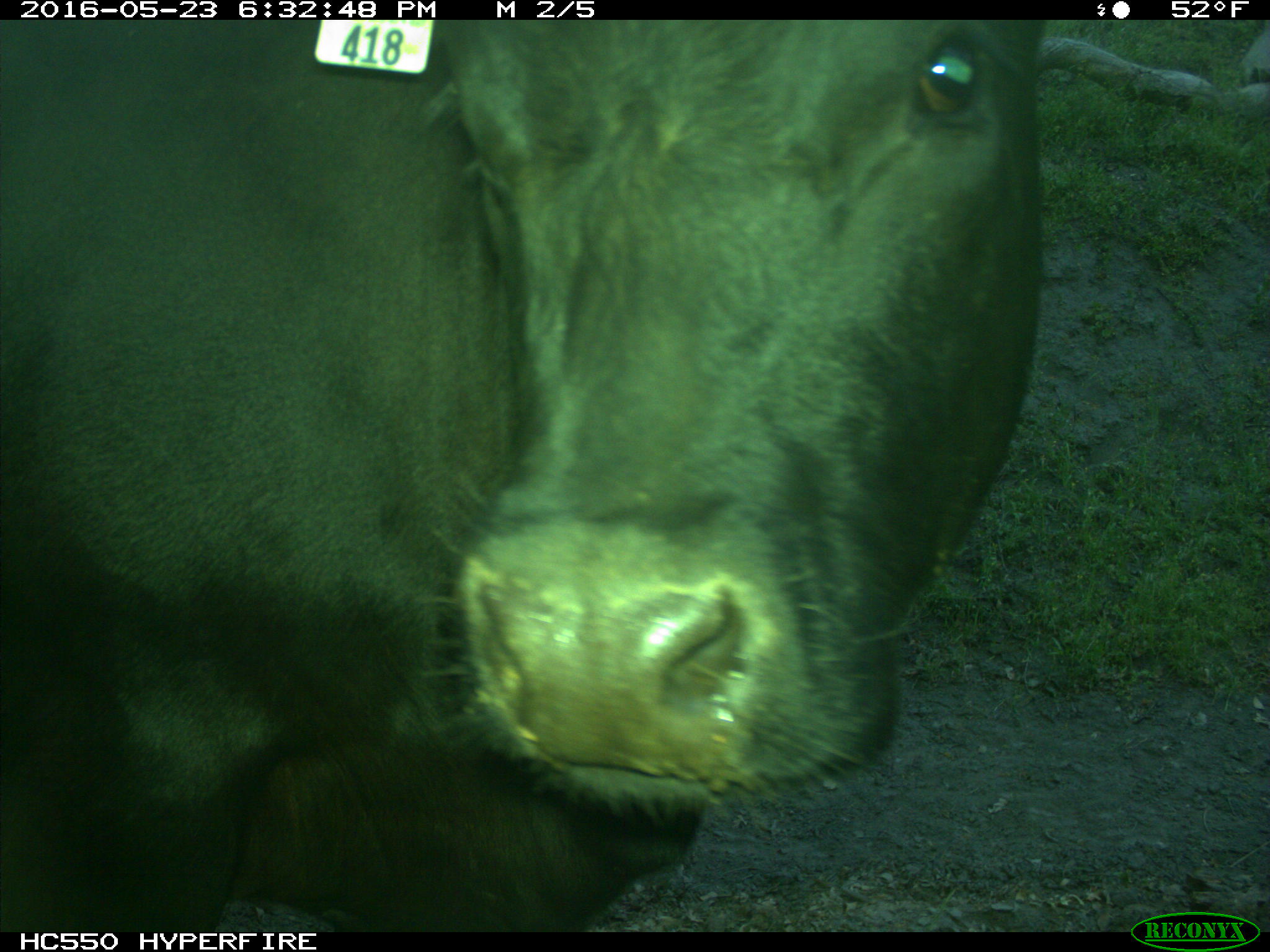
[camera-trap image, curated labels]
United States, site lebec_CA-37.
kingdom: Animalia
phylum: Chordata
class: Mammalia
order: Artiodactyla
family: Bovidae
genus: Bos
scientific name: Bos taurus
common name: domestic cow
Bos taurus (domestic cow).